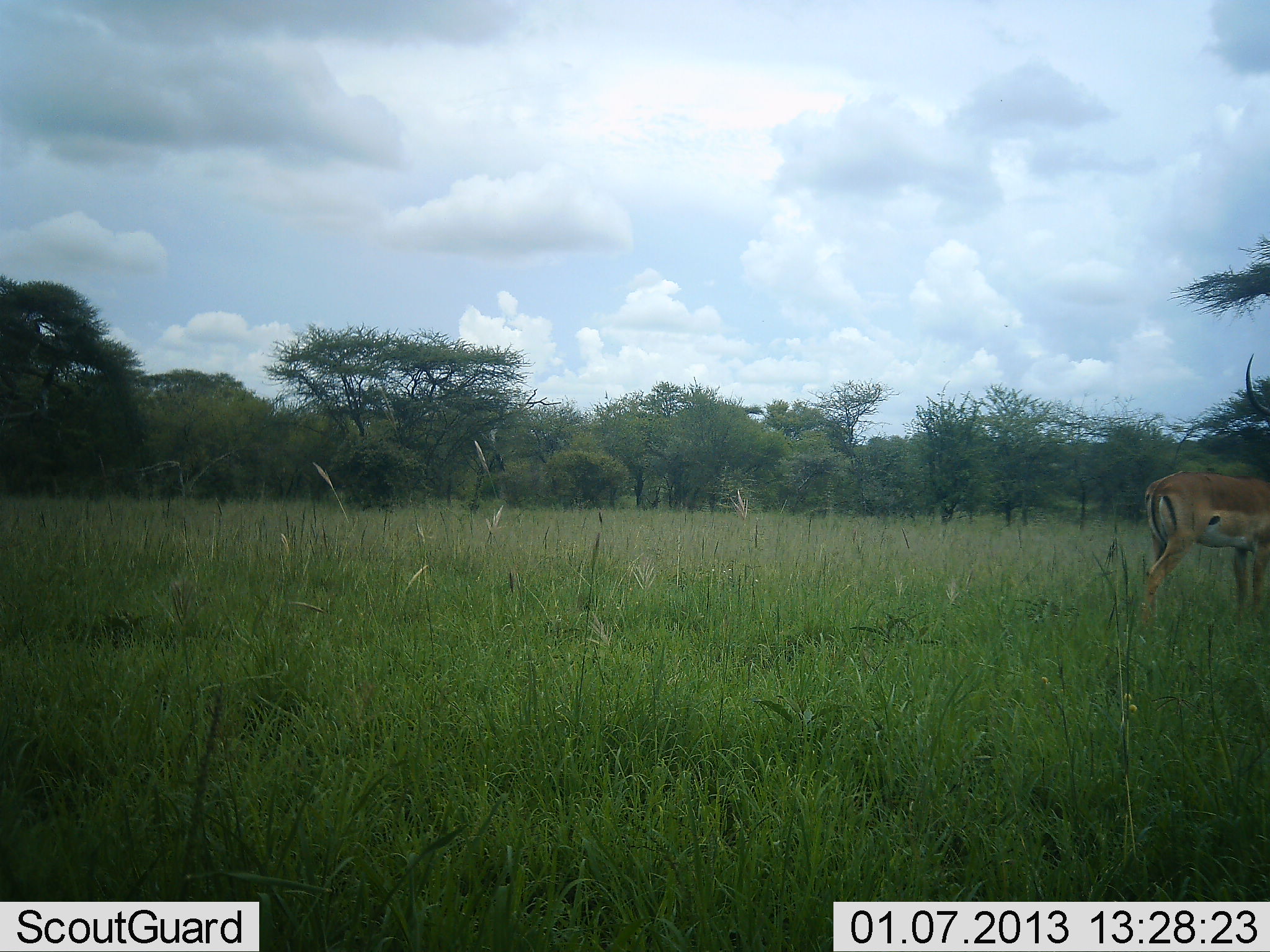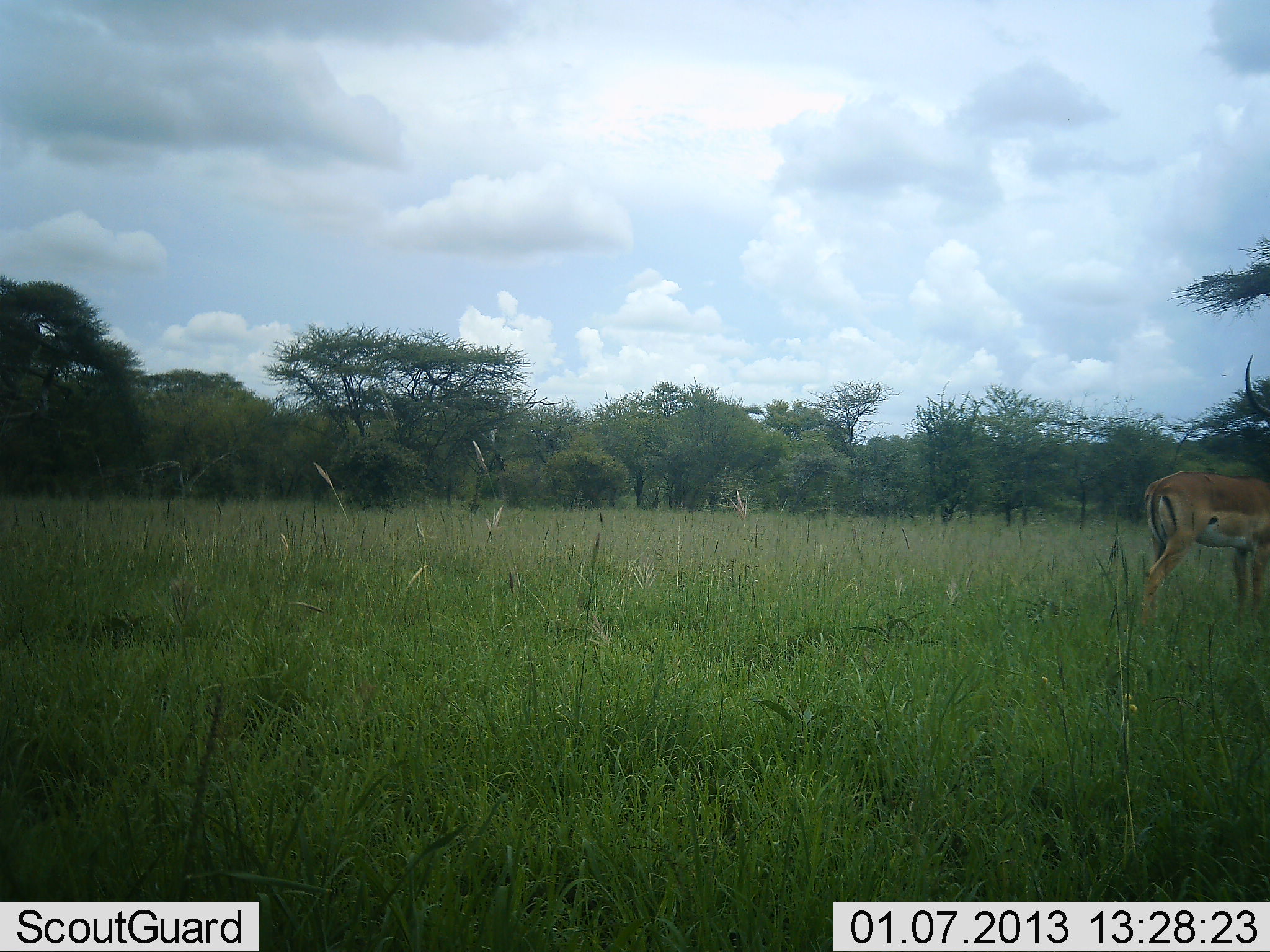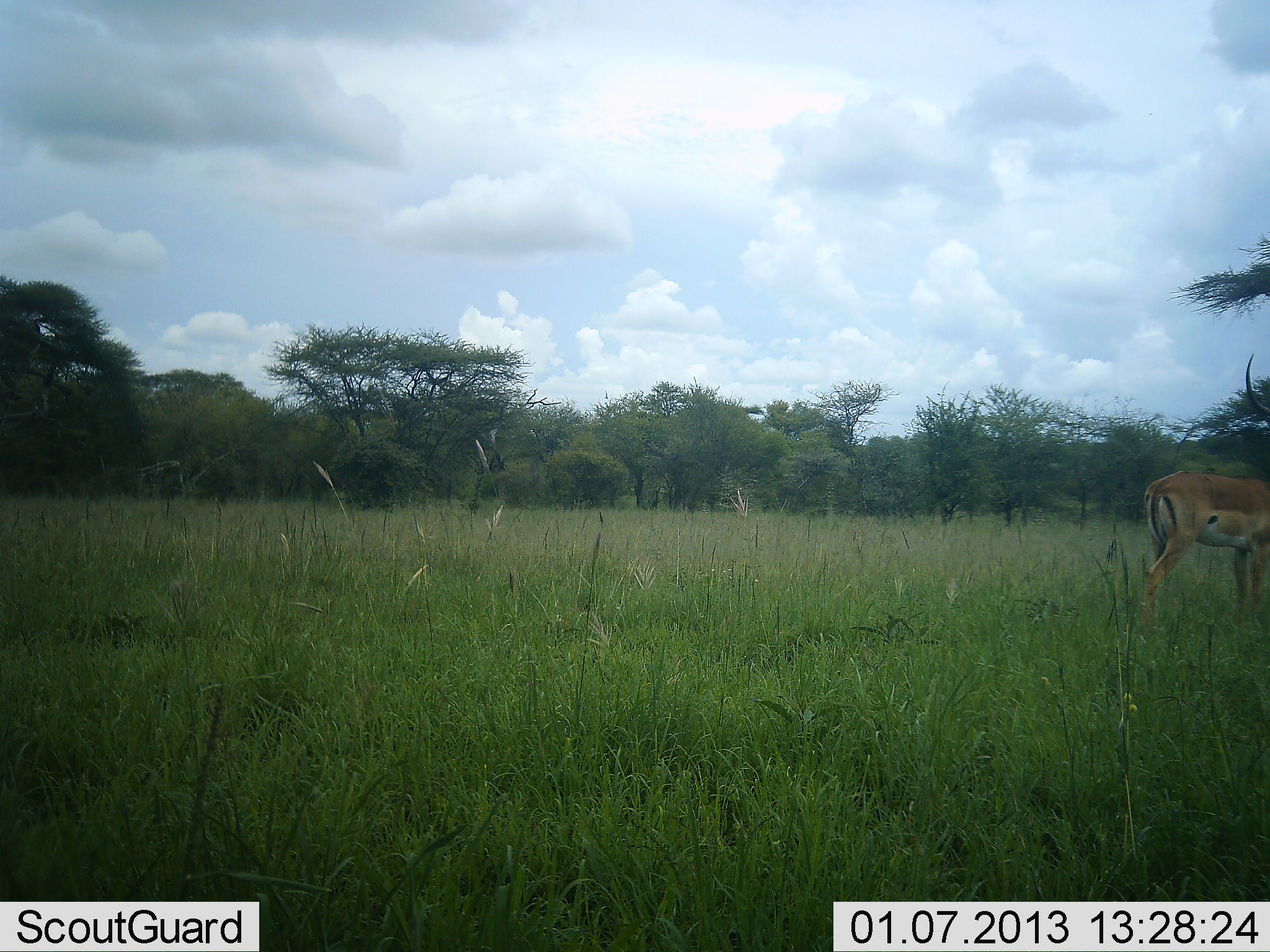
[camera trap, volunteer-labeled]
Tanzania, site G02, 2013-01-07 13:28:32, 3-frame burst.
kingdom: Animalia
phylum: Chordata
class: Mammalia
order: Artiodactyla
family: Bovidae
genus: Aepyceros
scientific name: Aepyceros melampus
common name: impala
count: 1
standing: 100%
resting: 0%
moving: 0%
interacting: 0%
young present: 0%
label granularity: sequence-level